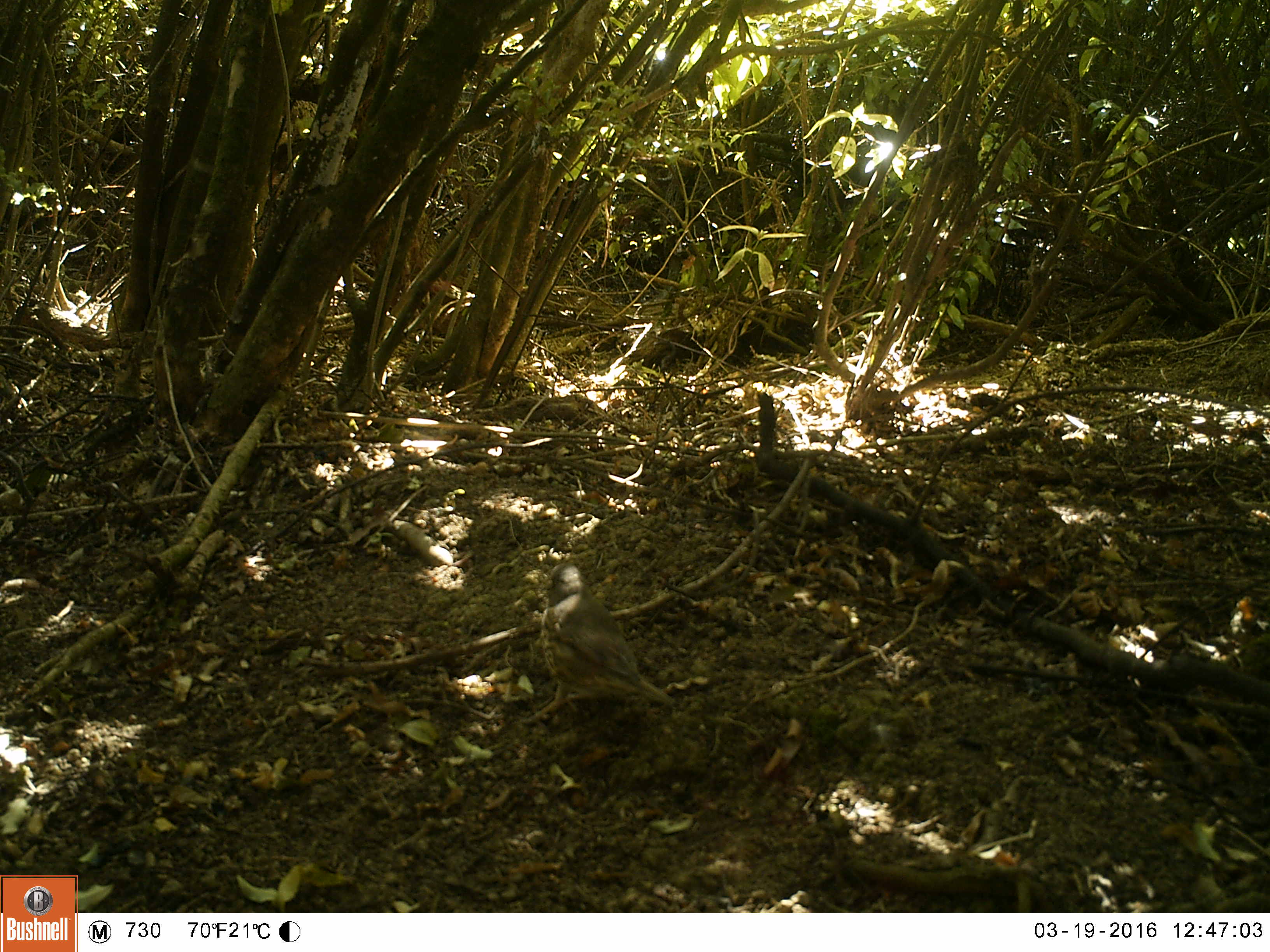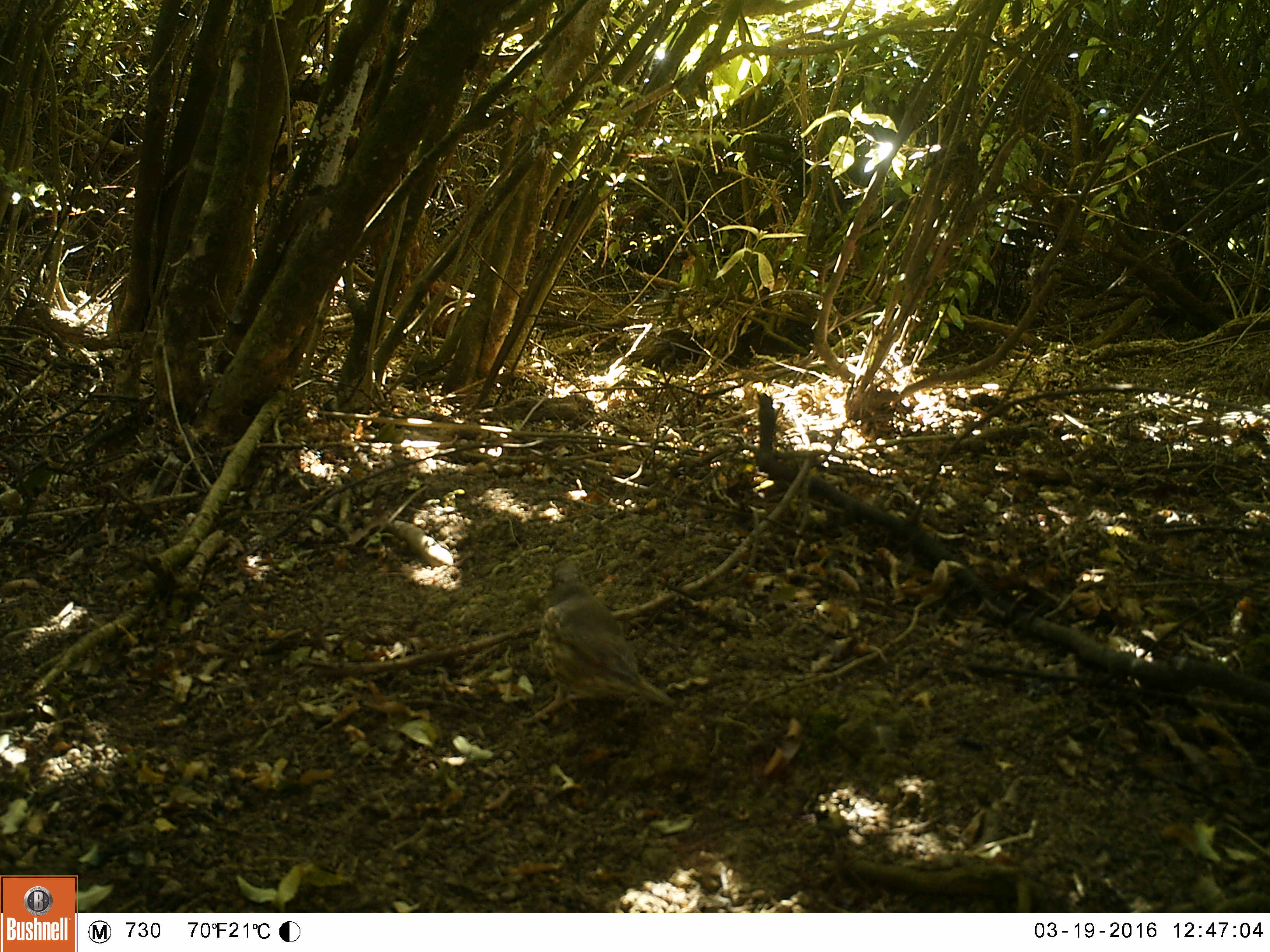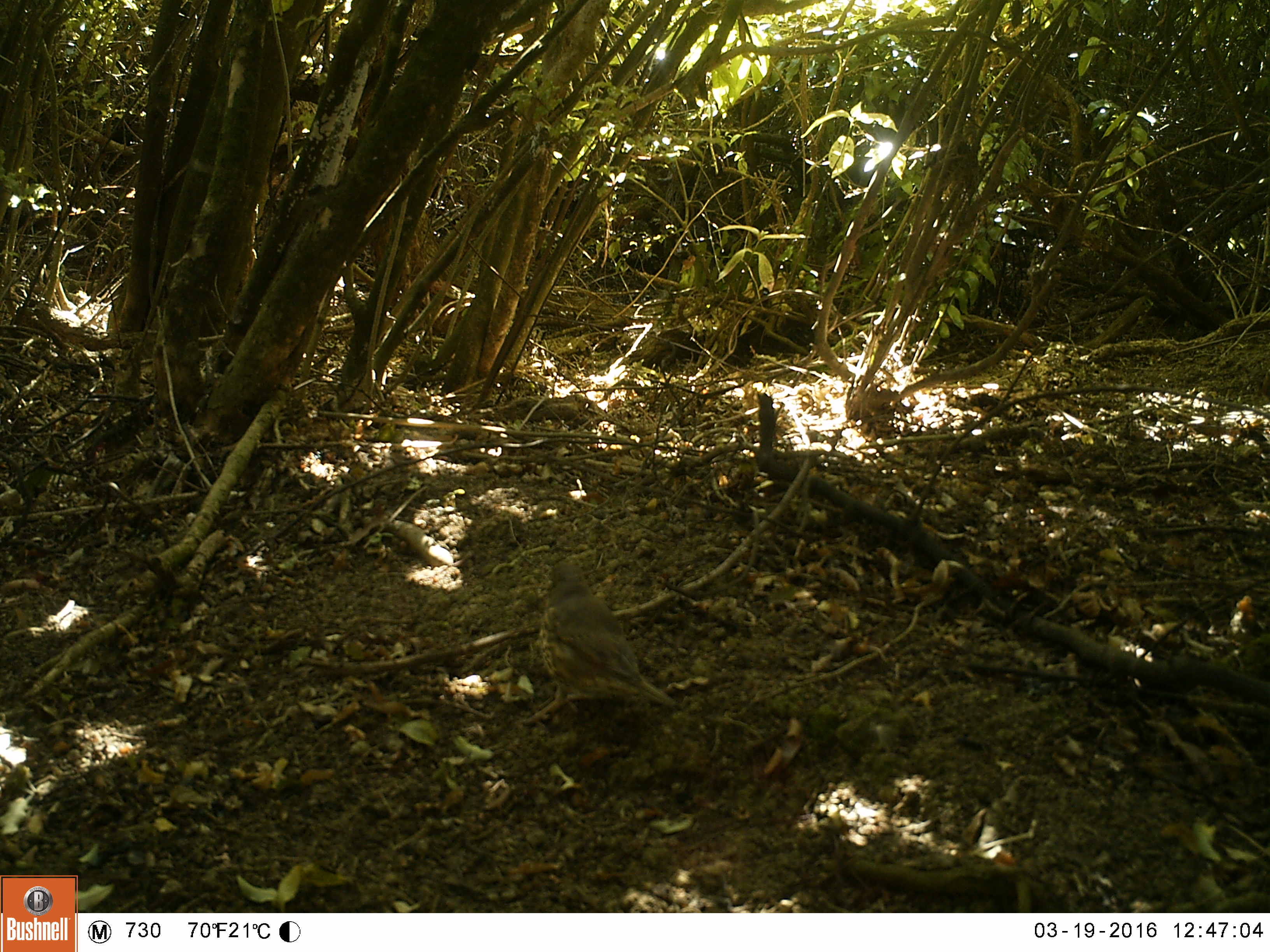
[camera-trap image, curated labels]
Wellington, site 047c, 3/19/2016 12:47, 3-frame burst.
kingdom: Animalia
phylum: Chordata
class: Aves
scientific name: Aves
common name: bird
Bird (Aves).